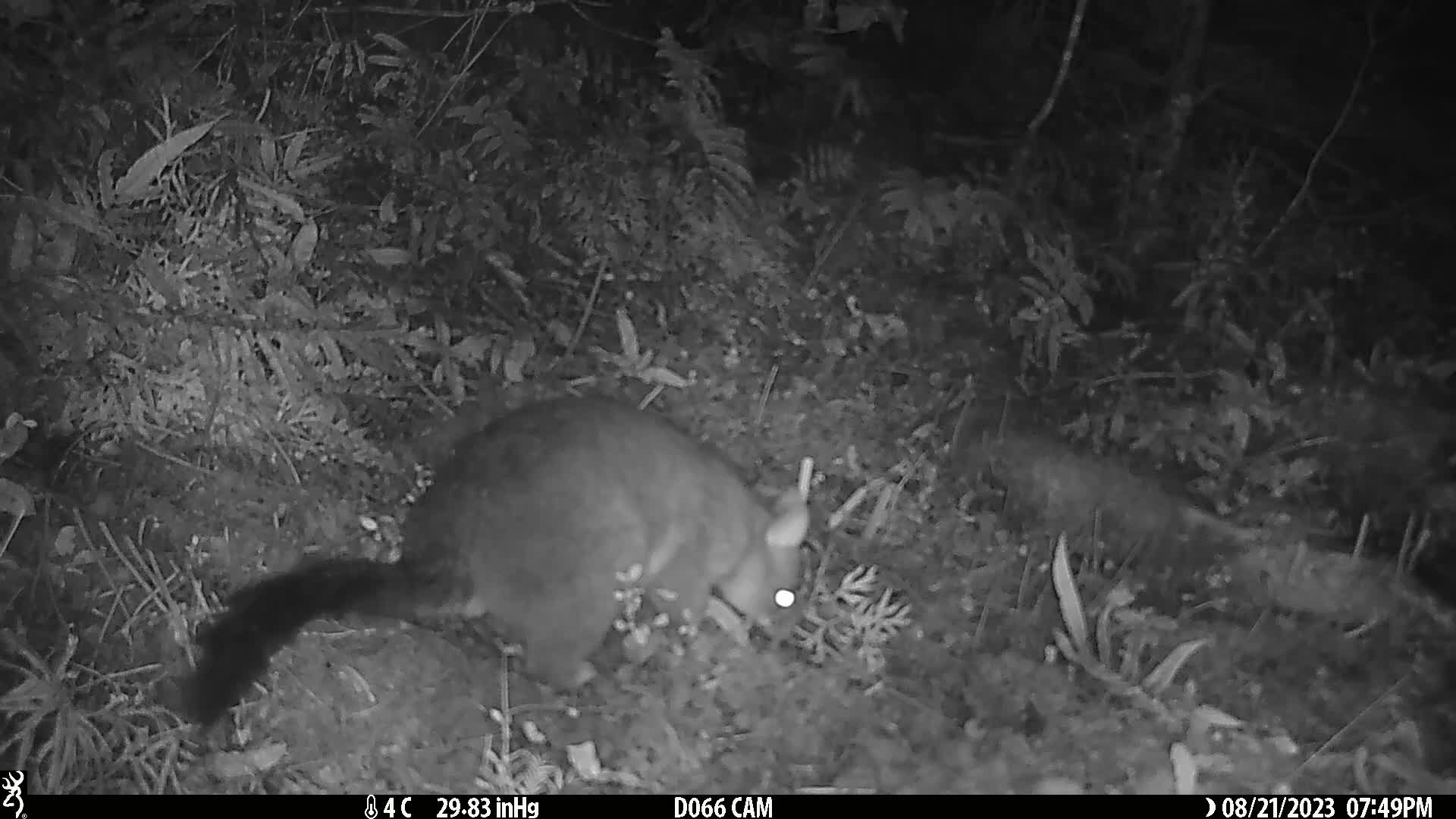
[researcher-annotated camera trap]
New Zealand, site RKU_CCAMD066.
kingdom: Animalia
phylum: Chordata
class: Mammalia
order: Diprotodontia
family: Phalangeridae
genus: Trichosurus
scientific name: Trichosurus vulpecula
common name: common brushtail possum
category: possum